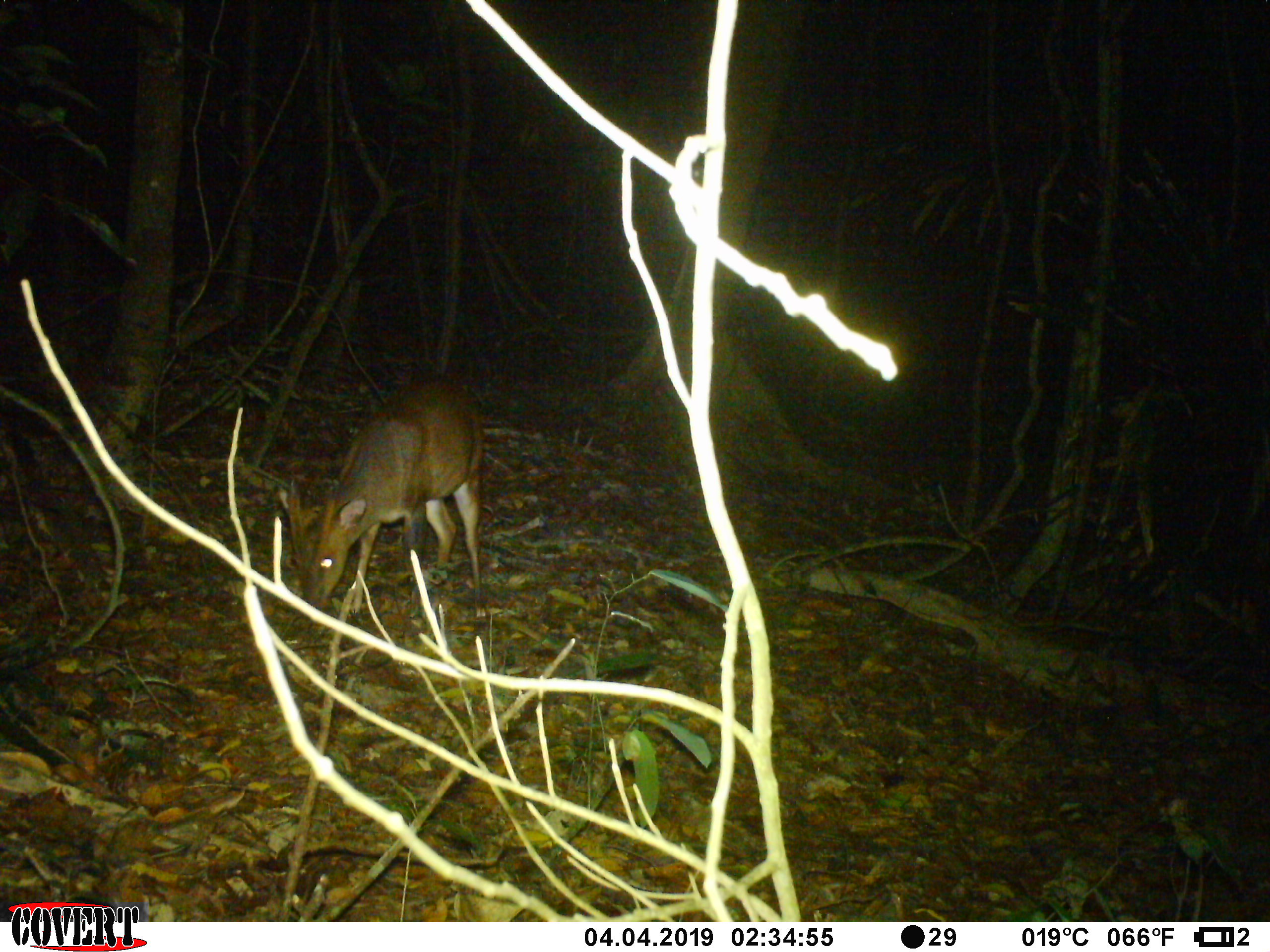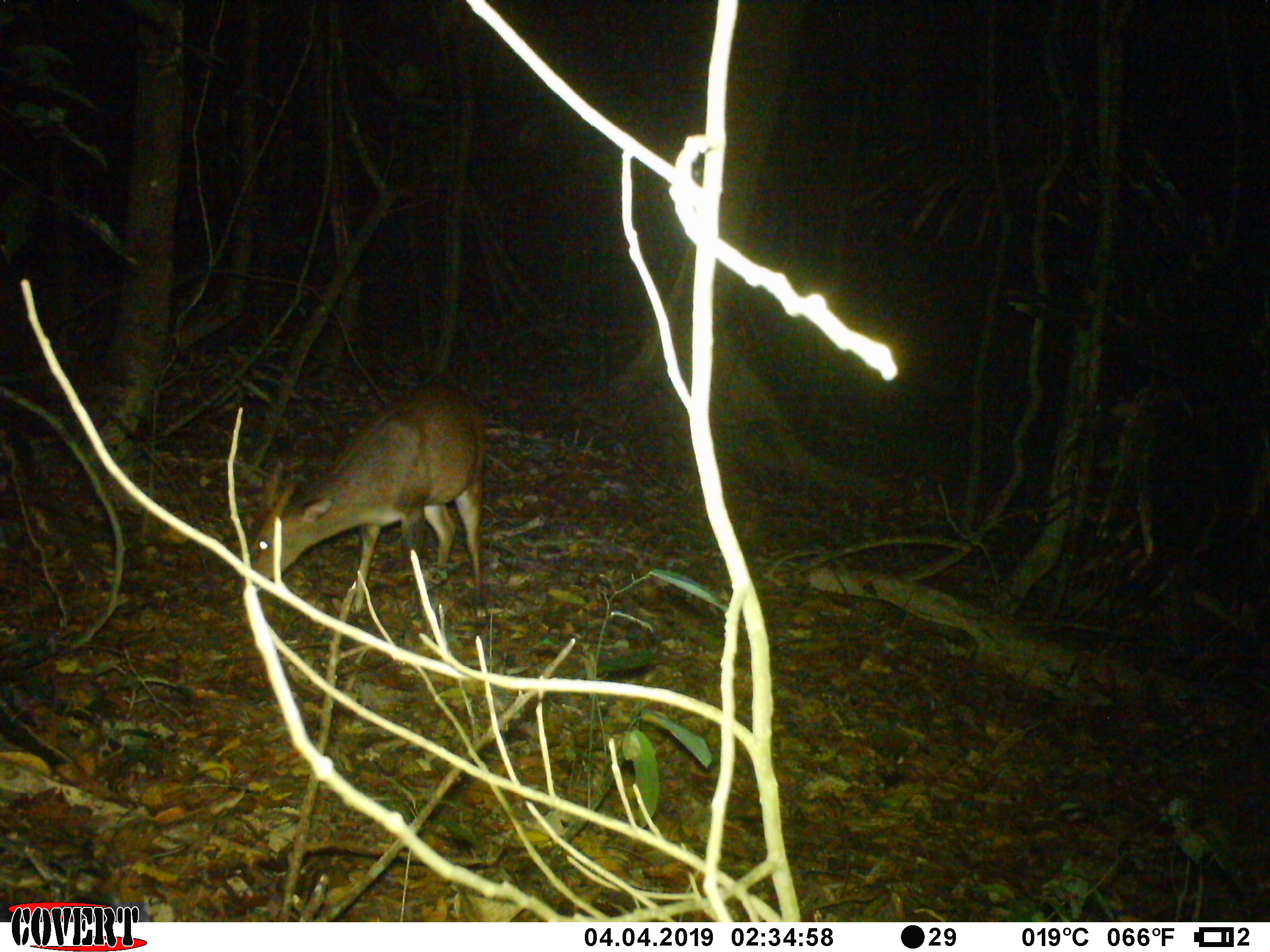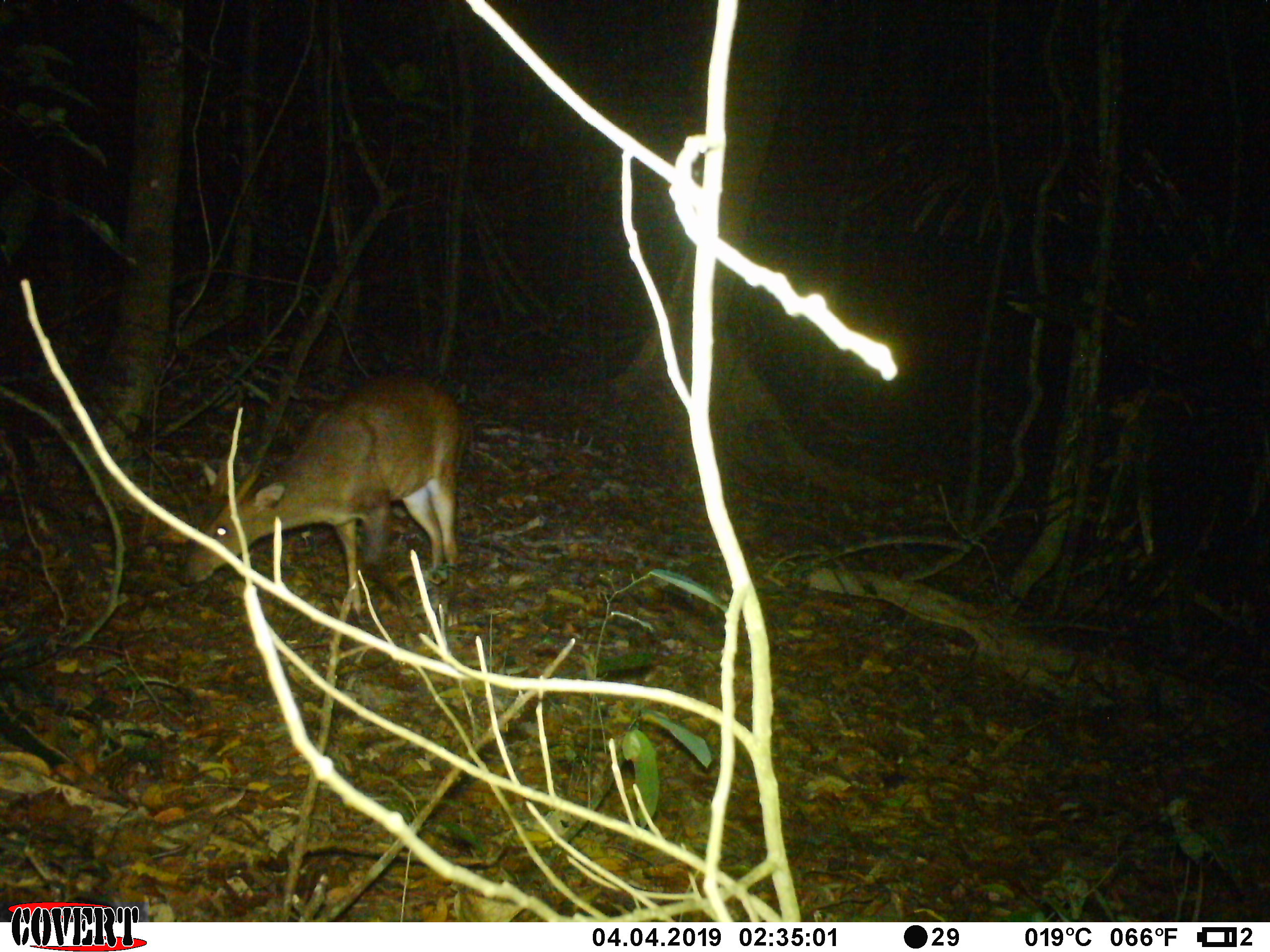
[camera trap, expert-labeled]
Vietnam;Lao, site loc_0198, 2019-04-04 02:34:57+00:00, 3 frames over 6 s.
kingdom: Animalia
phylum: Chordata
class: Mammalia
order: Artiodactyla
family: Cervidae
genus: Muntiacus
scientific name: Muntiacus vuquangensis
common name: large-antlered muntjac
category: large antlered muntjac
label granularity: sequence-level